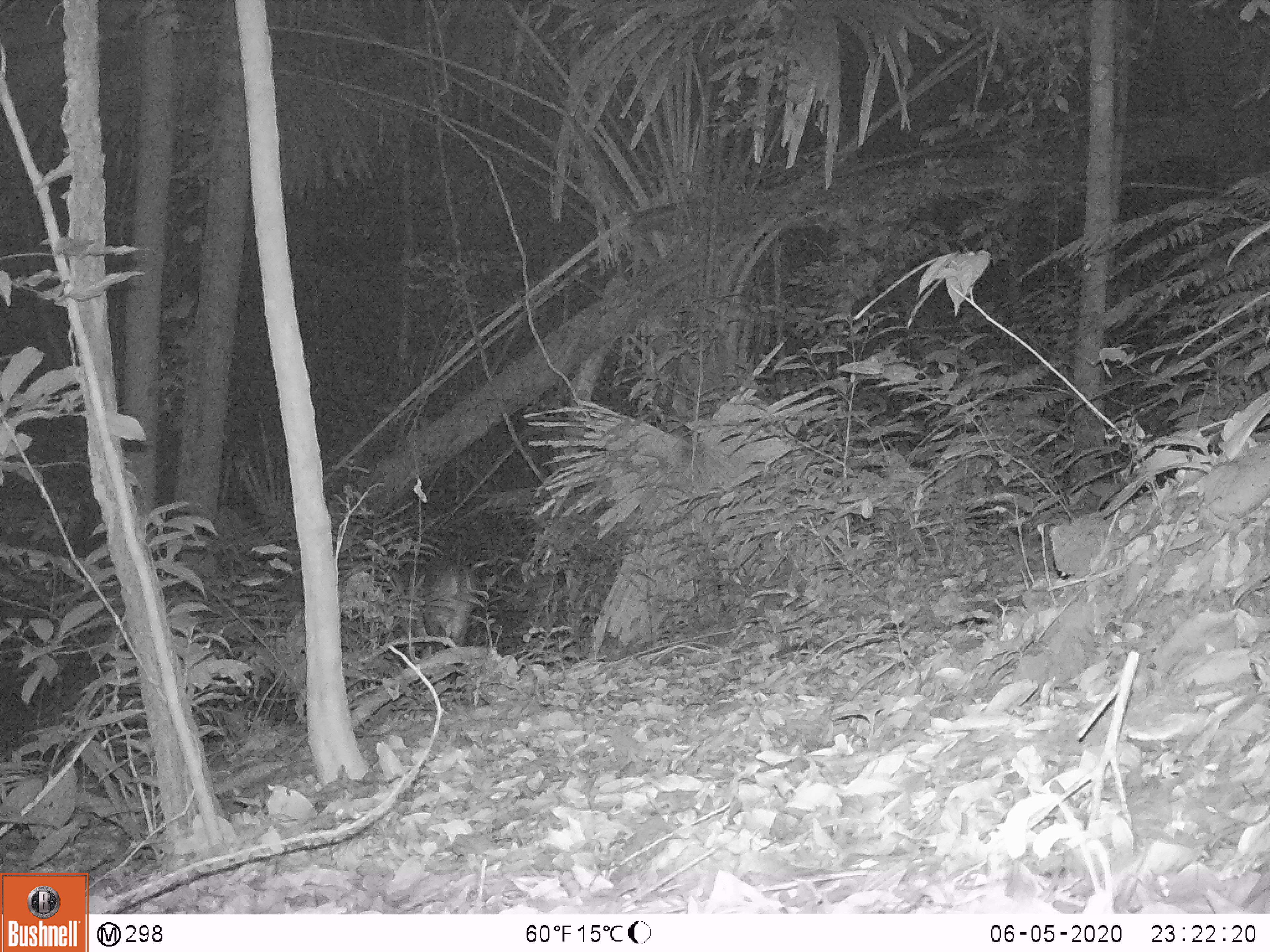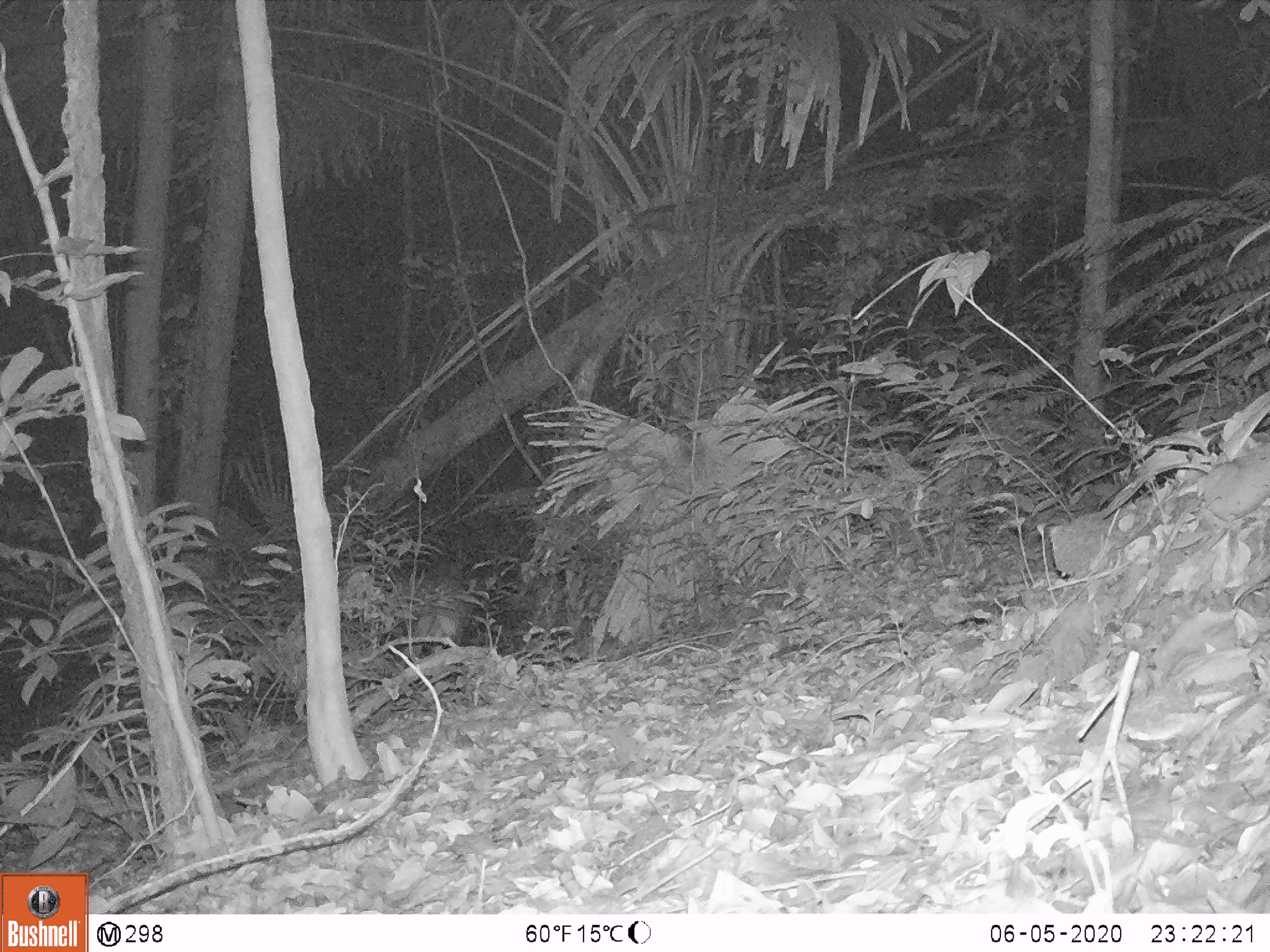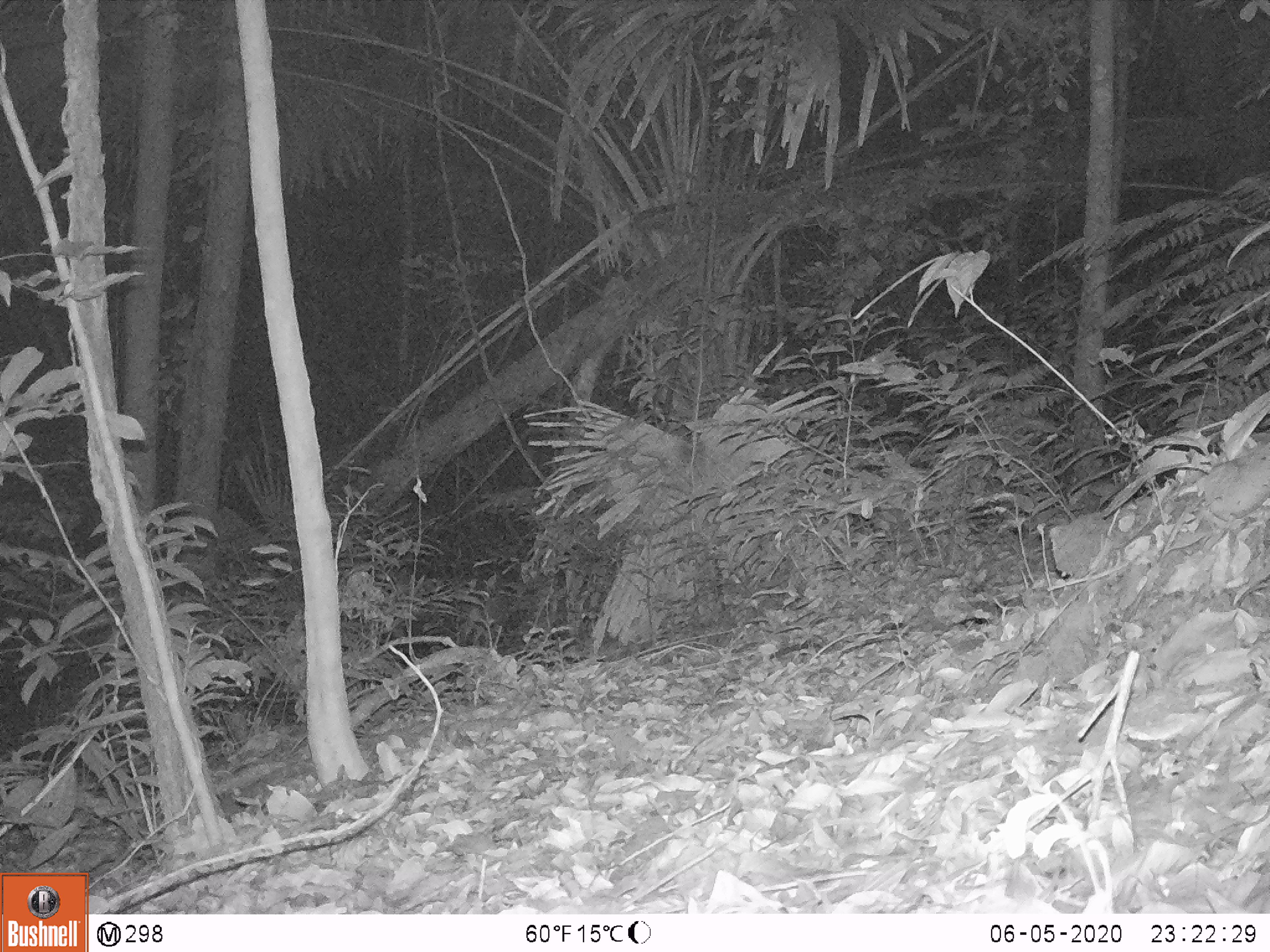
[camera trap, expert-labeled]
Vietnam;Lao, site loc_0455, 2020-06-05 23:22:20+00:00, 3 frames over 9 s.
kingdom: Animalia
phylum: Chordata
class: Mammalia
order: Artiodactyla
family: Cervidae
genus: Muntiacus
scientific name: Muntiacus vuquangensis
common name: large-antlered muntjac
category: large antlered muntjac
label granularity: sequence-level